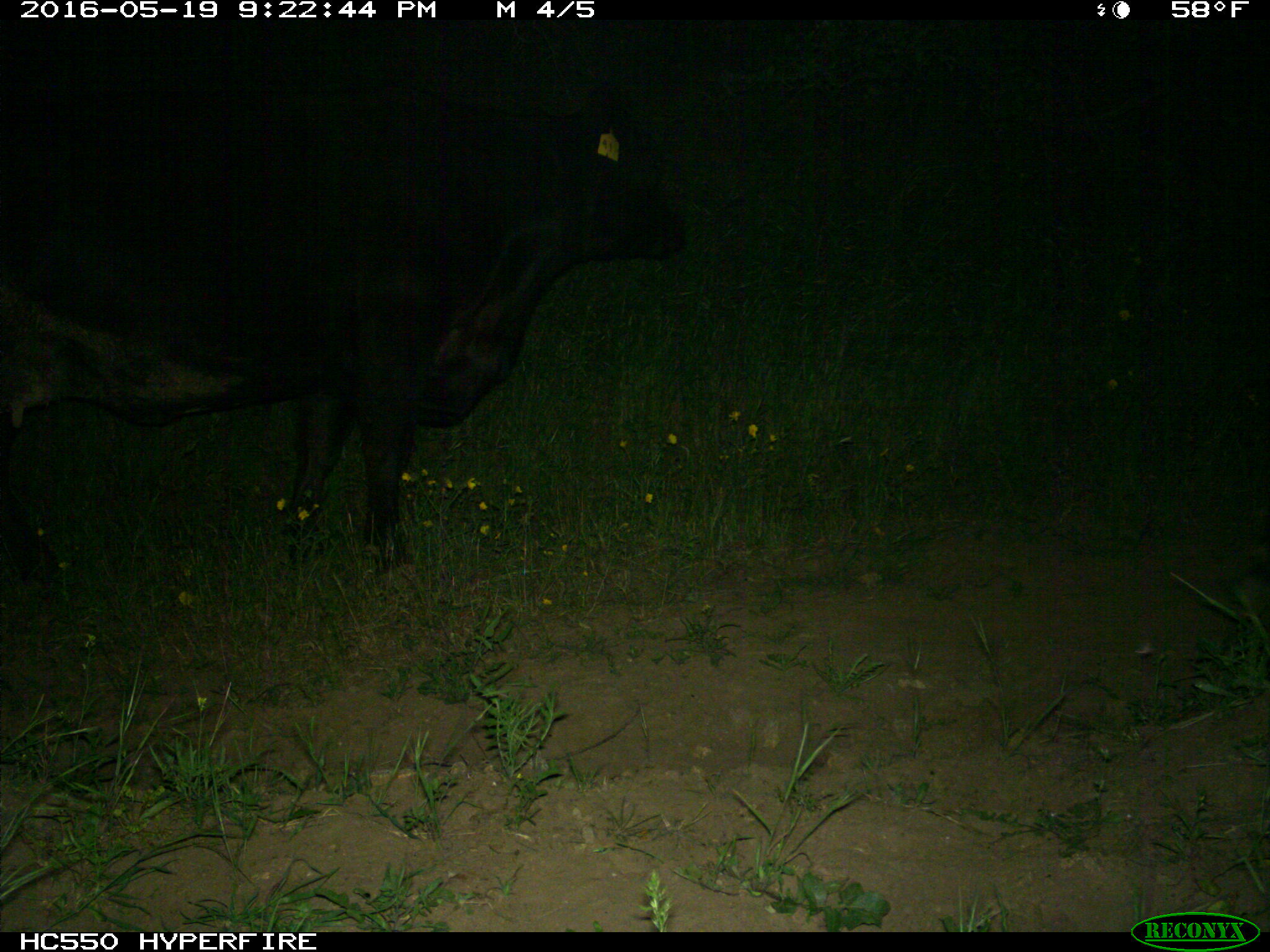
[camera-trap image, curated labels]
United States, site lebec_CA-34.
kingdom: Animalia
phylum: Chordata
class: Mammalia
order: Artiodactyla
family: Bovidae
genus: Bos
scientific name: Bos taurus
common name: domestic cow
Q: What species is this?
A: Bos taurus (domestic cow).